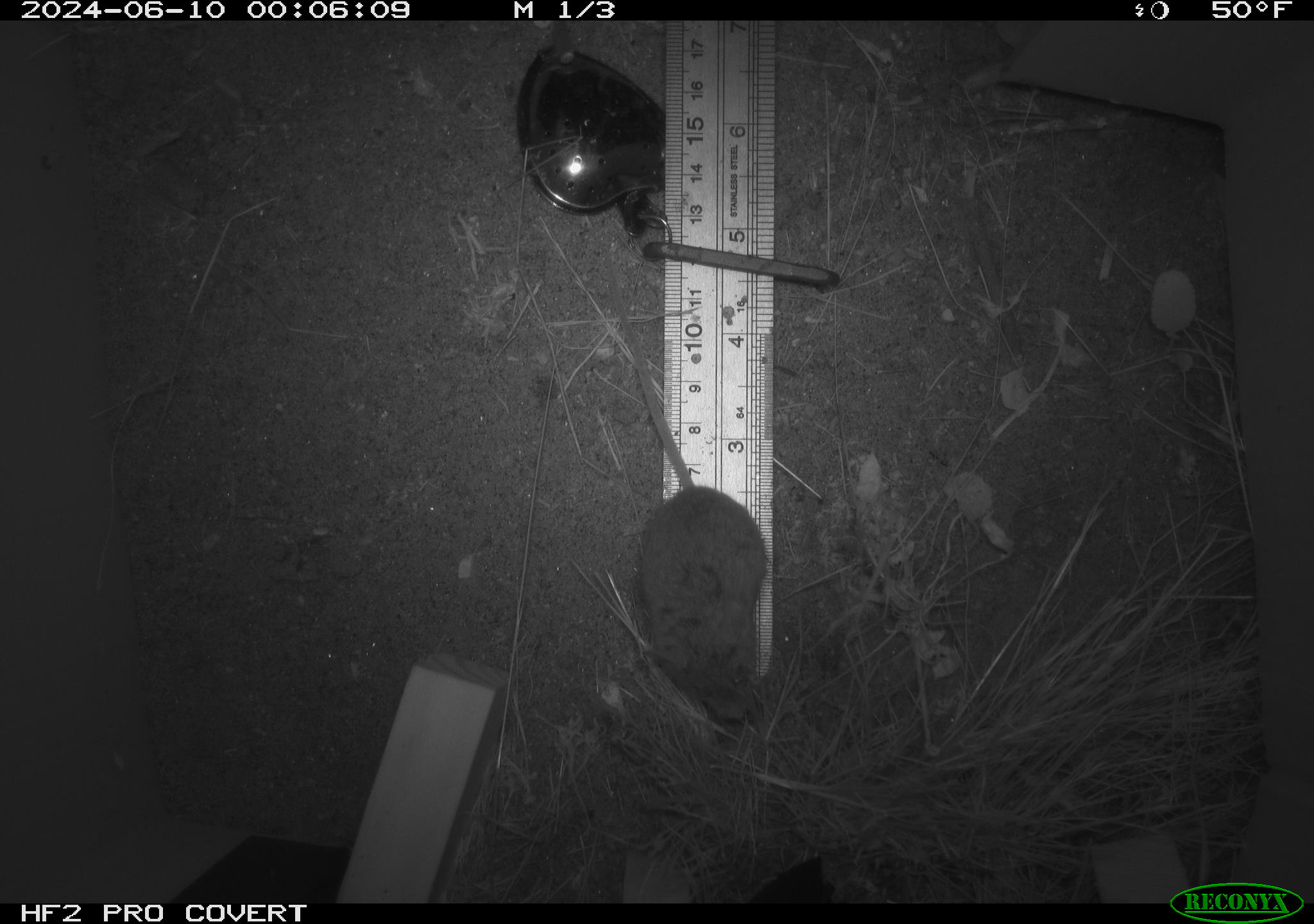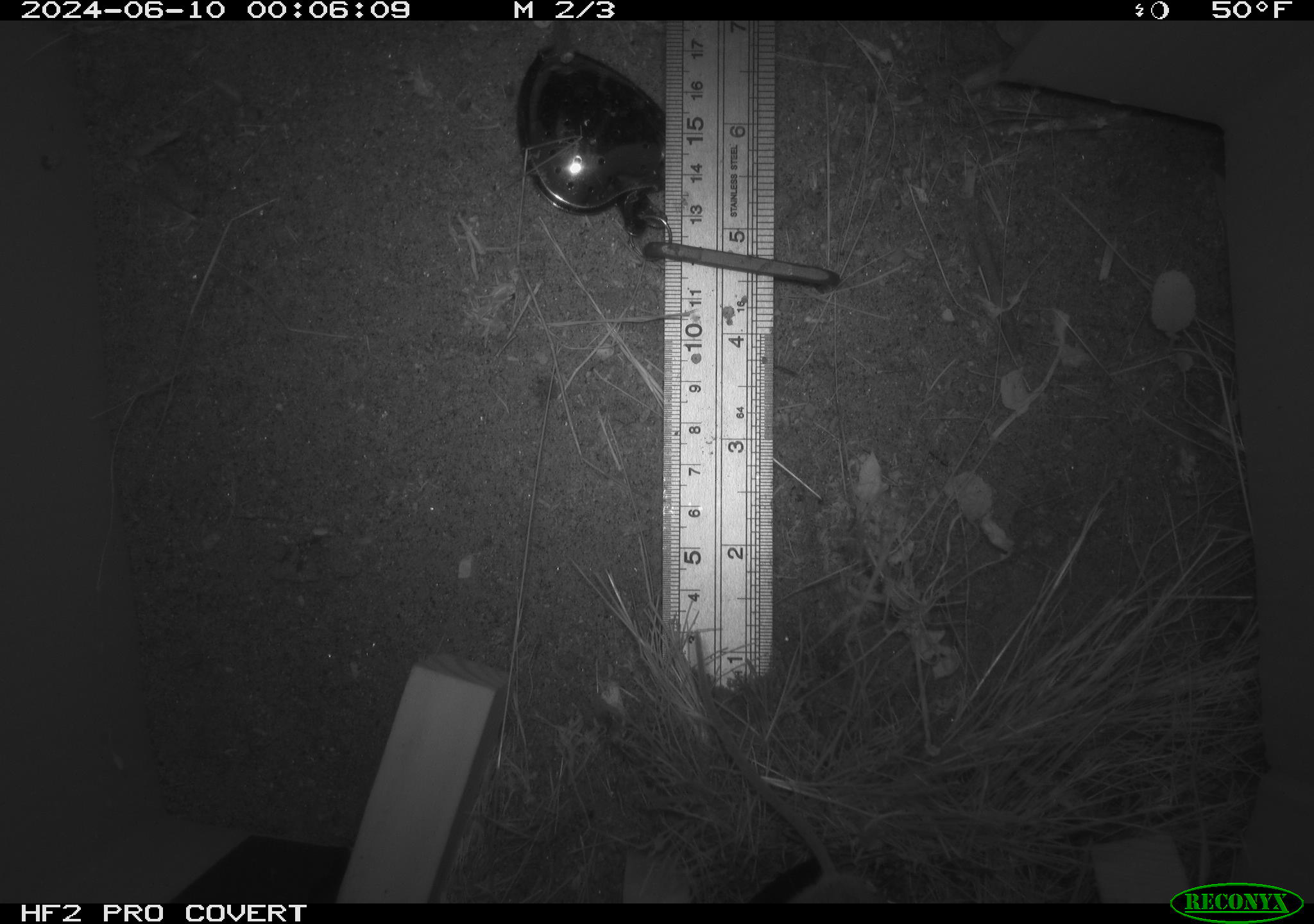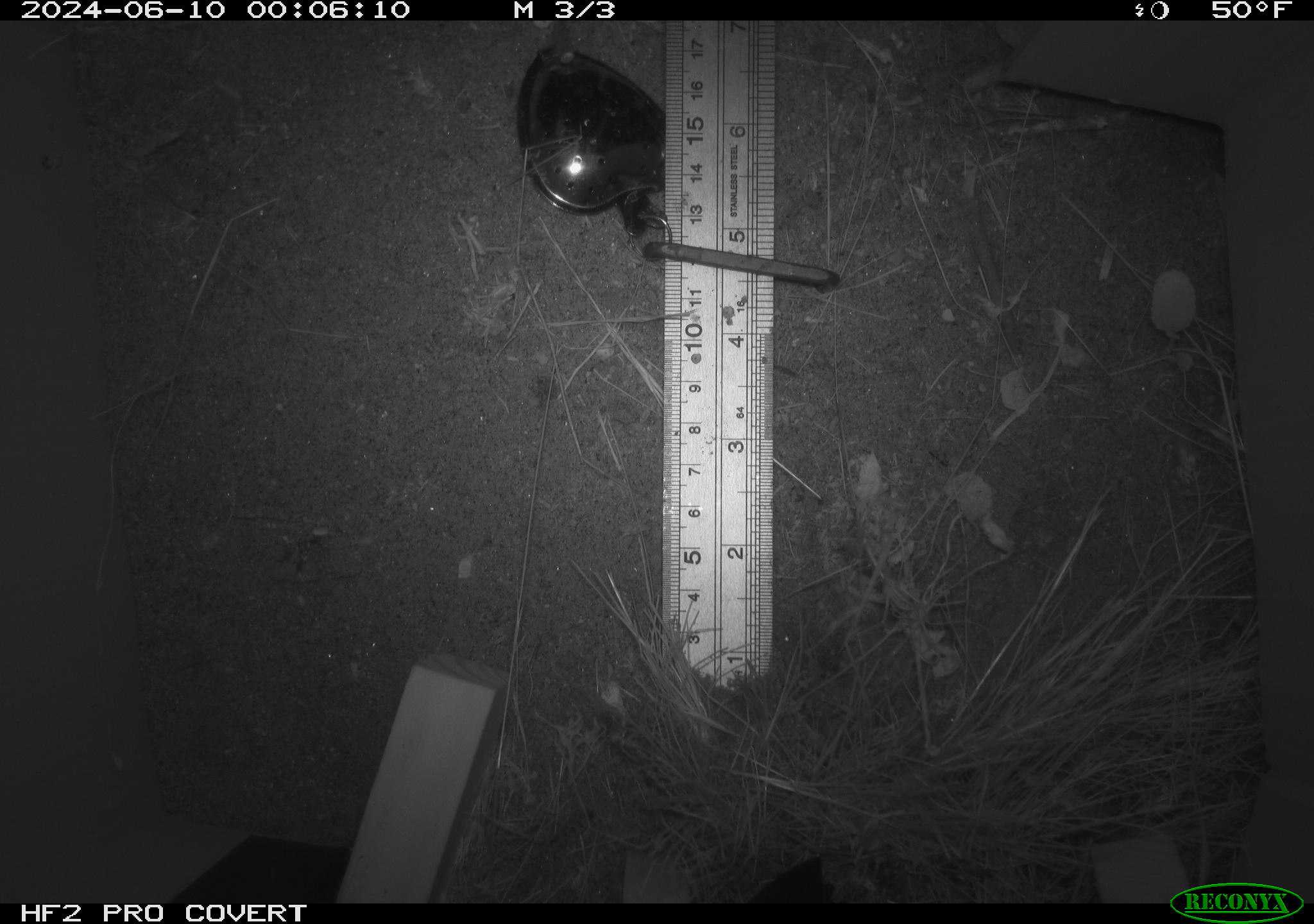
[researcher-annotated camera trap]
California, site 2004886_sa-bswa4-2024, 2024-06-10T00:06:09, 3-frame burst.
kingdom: Animalia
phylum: Chordata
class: Mammalia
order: Rodentia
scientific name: Rodentia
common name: rodent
Rodent (Rodentia).